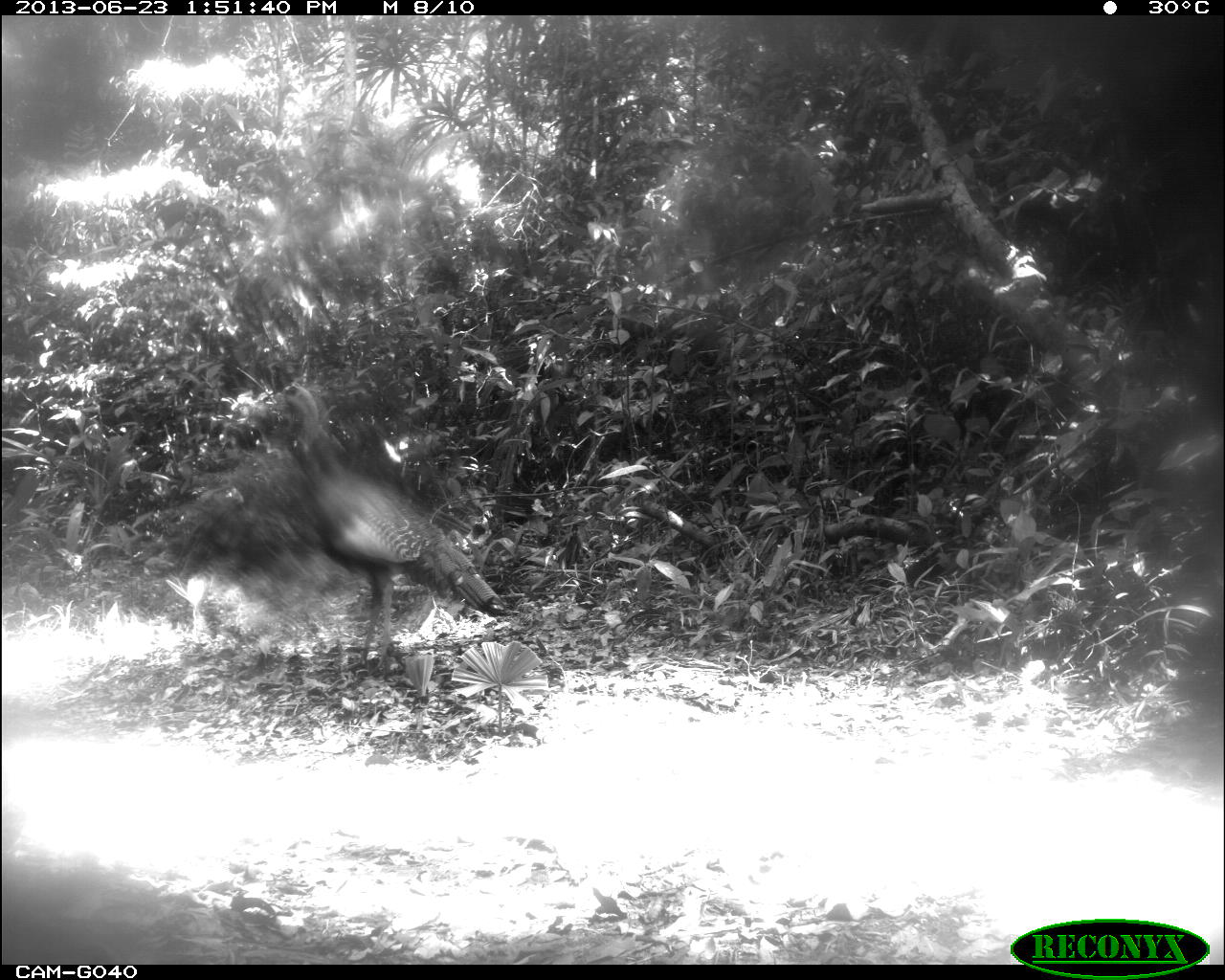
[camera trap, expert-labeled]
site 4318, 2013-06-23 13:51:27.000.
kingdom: Animalia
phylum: Chordata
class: Aves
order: Galliformes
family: Phasianidae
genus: Meleagris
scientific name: Meleagris ocellata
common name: ocellated turkey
Meleagris ocellata (ocellated turkey), count 1, sex male.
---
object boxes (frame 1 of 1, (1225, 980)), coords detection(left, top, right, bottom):
meleagris ocellata: detection(271, 378, 505, 670)